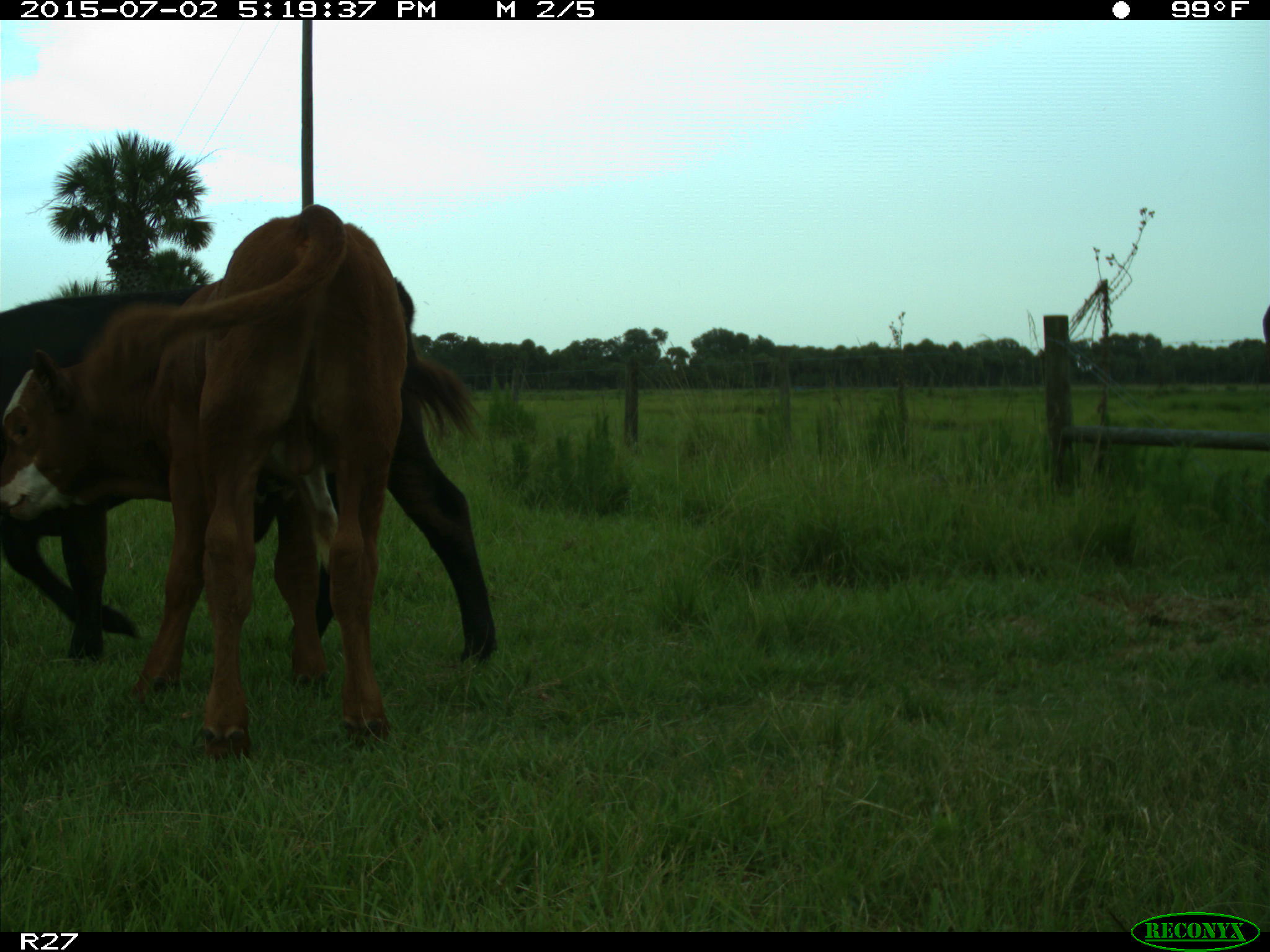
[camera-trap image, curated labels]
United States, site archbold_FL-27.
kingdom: Animalia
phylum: Chordata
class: Mammalia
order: Artiodactyla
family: Bovidae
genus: Bos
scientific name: Bos taurus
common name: domestic cow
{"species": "Bos taurus (domestic cow)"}